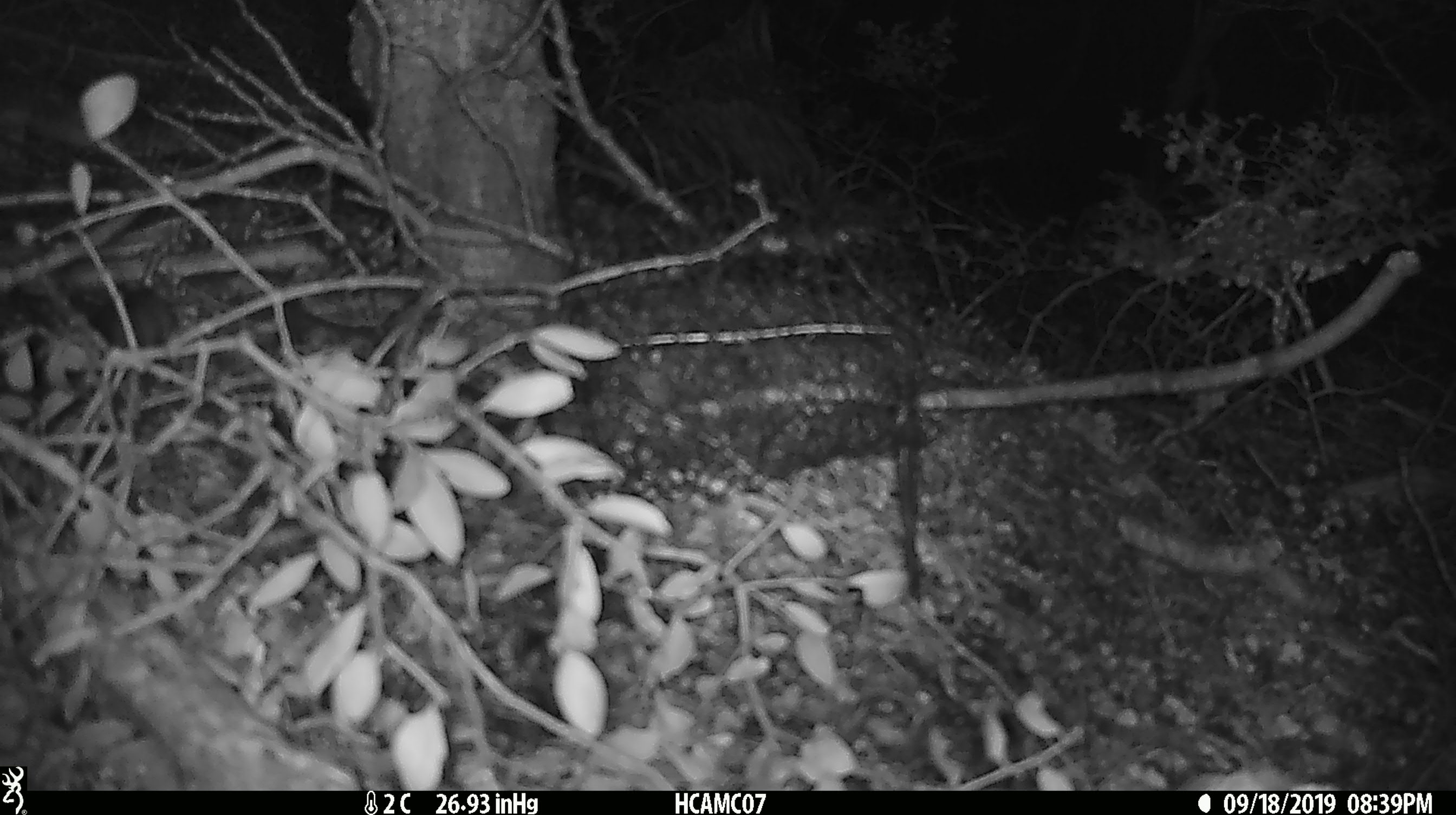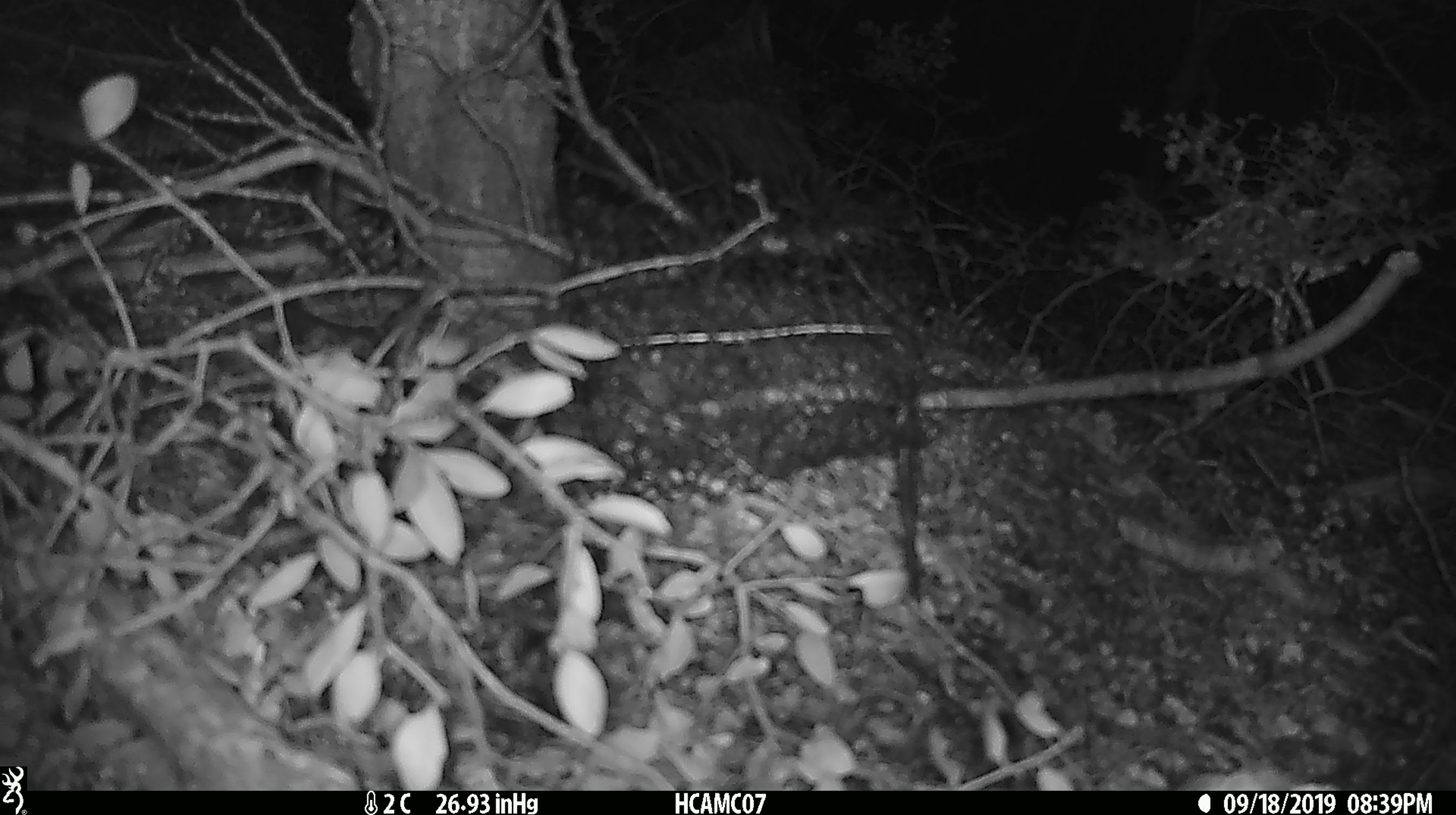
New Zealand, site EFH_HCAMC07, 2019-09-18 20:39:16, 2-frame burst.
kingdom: Animalia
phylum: Chordata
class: Mammalia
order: Rodentia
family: Muridae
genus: Mus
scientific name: Mus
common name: mouse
Mouse (Mus).